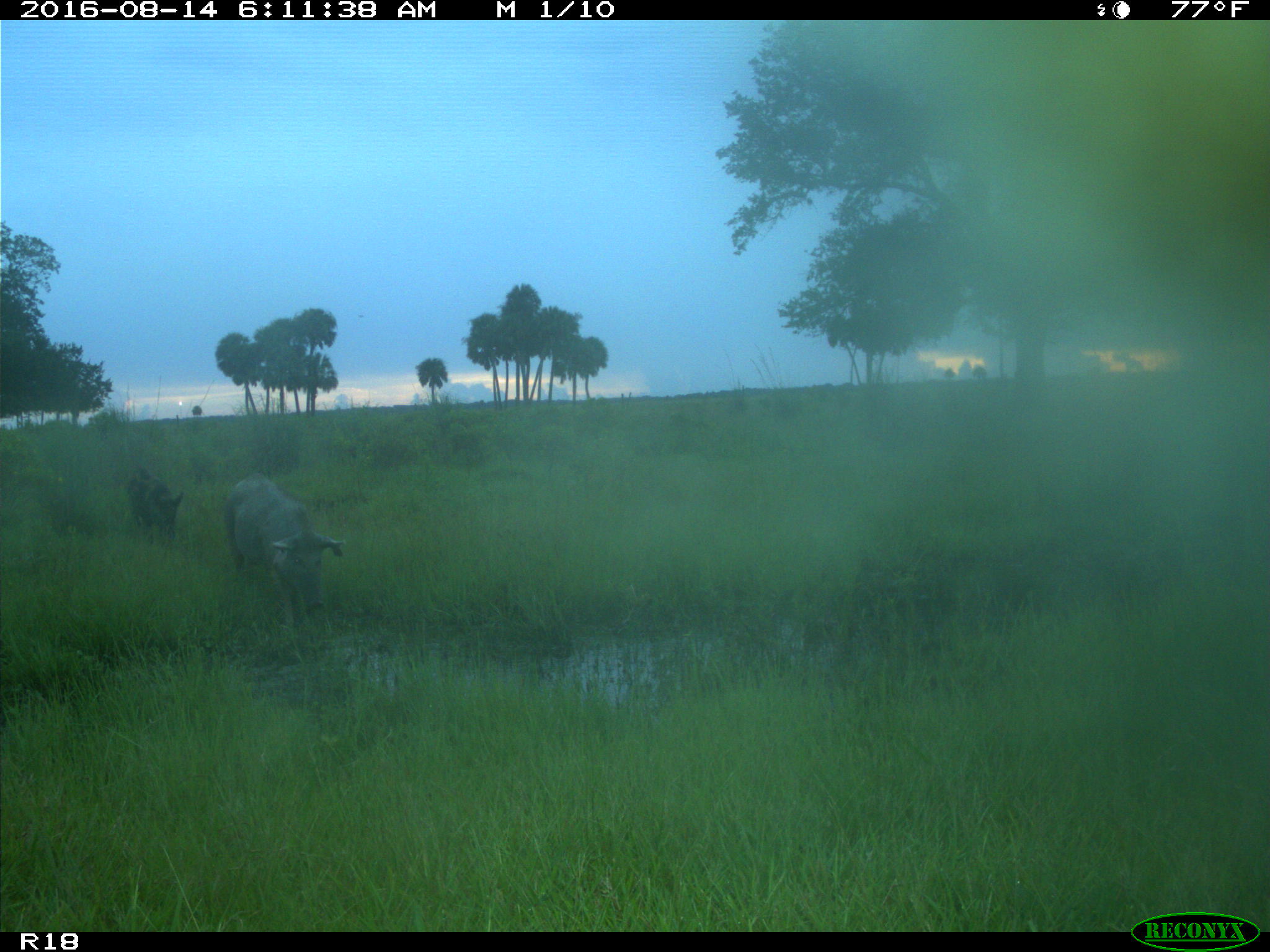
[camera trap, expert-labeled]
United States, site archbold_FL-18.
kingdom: Animalia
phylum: Chordata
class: Mammalia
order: Artiodactyla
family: Suidae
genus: Sus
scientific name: Sus scrofa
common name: wild boar